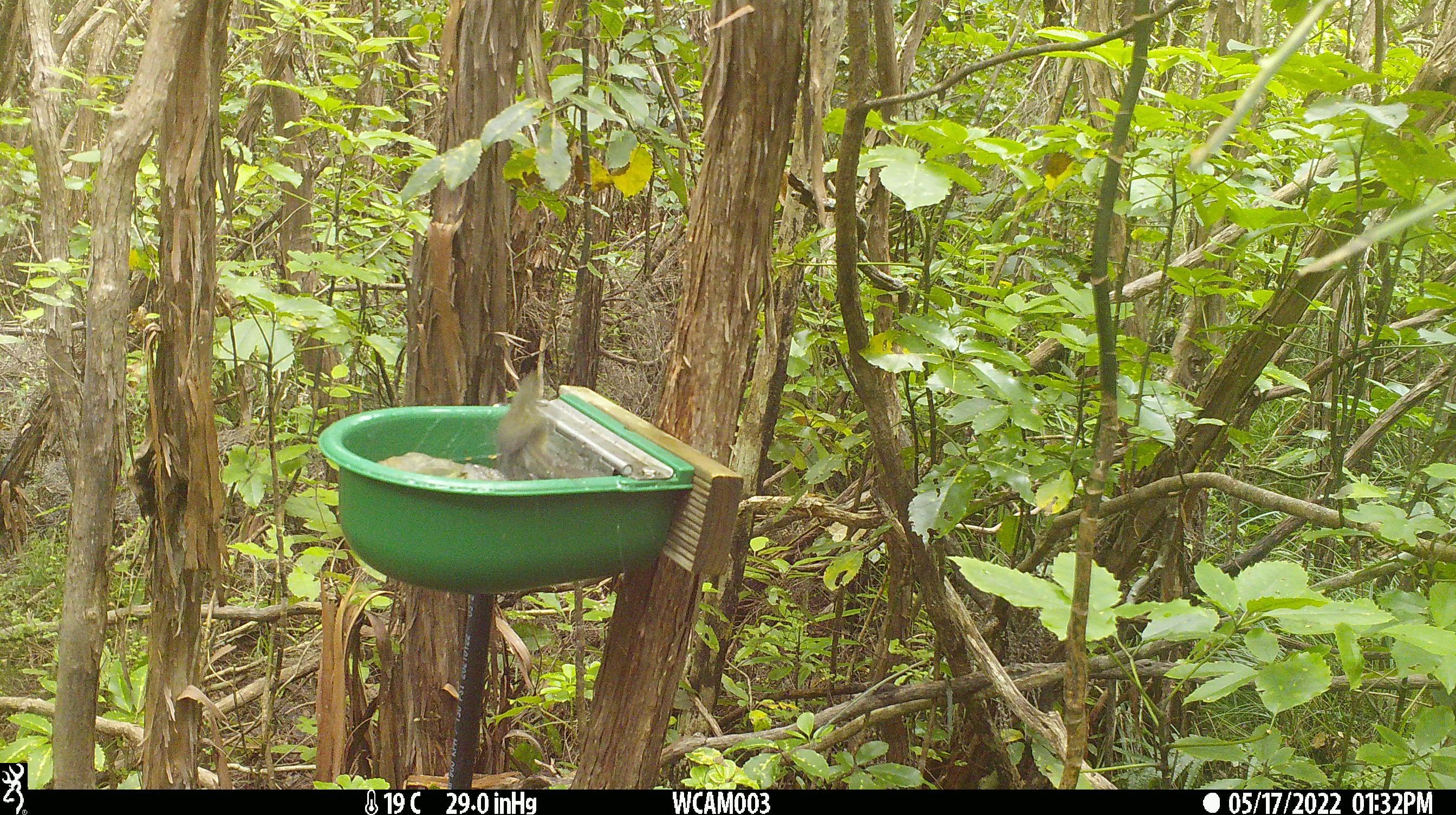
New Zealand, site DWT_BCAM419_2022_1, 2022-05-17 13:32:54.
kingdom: Animalia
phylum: Chordata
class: Aves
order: Passeriformes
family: Meliphagidae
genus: Anthornis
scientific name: Anthornis melanura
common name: new zealand bellbird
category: bellbird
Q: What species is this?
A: Bellbird (new zealand bellbird) (Anthornis melanura).